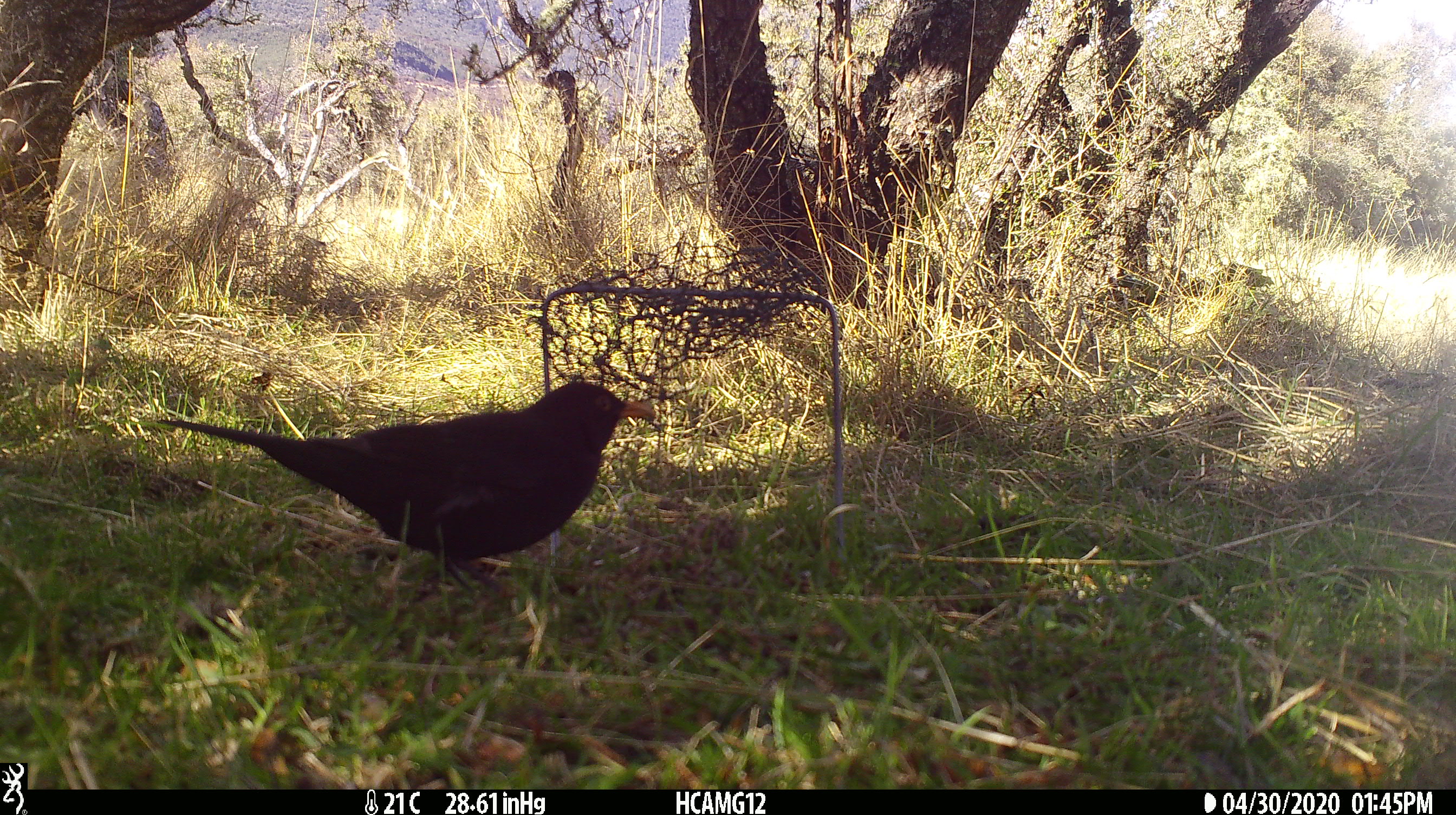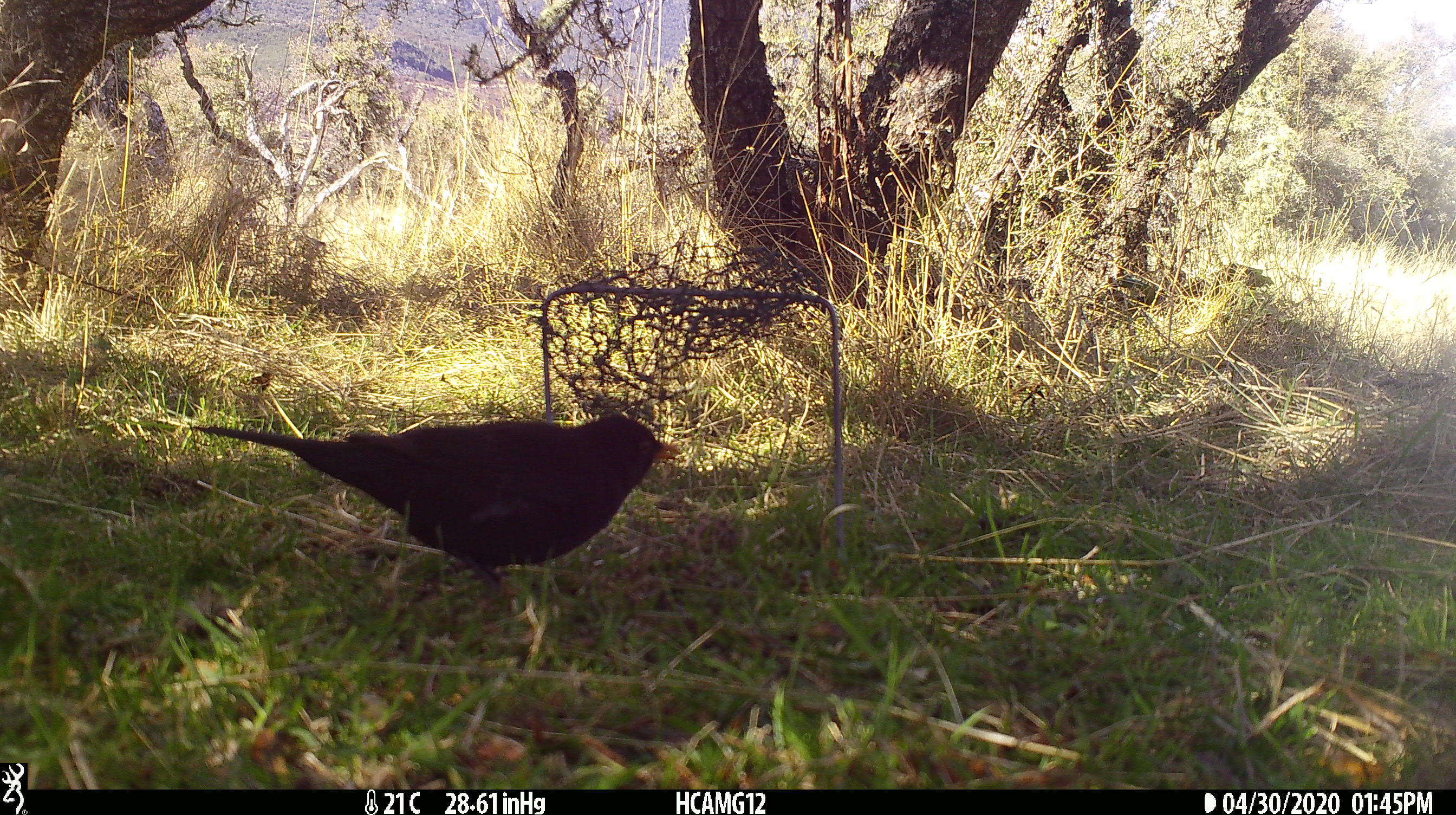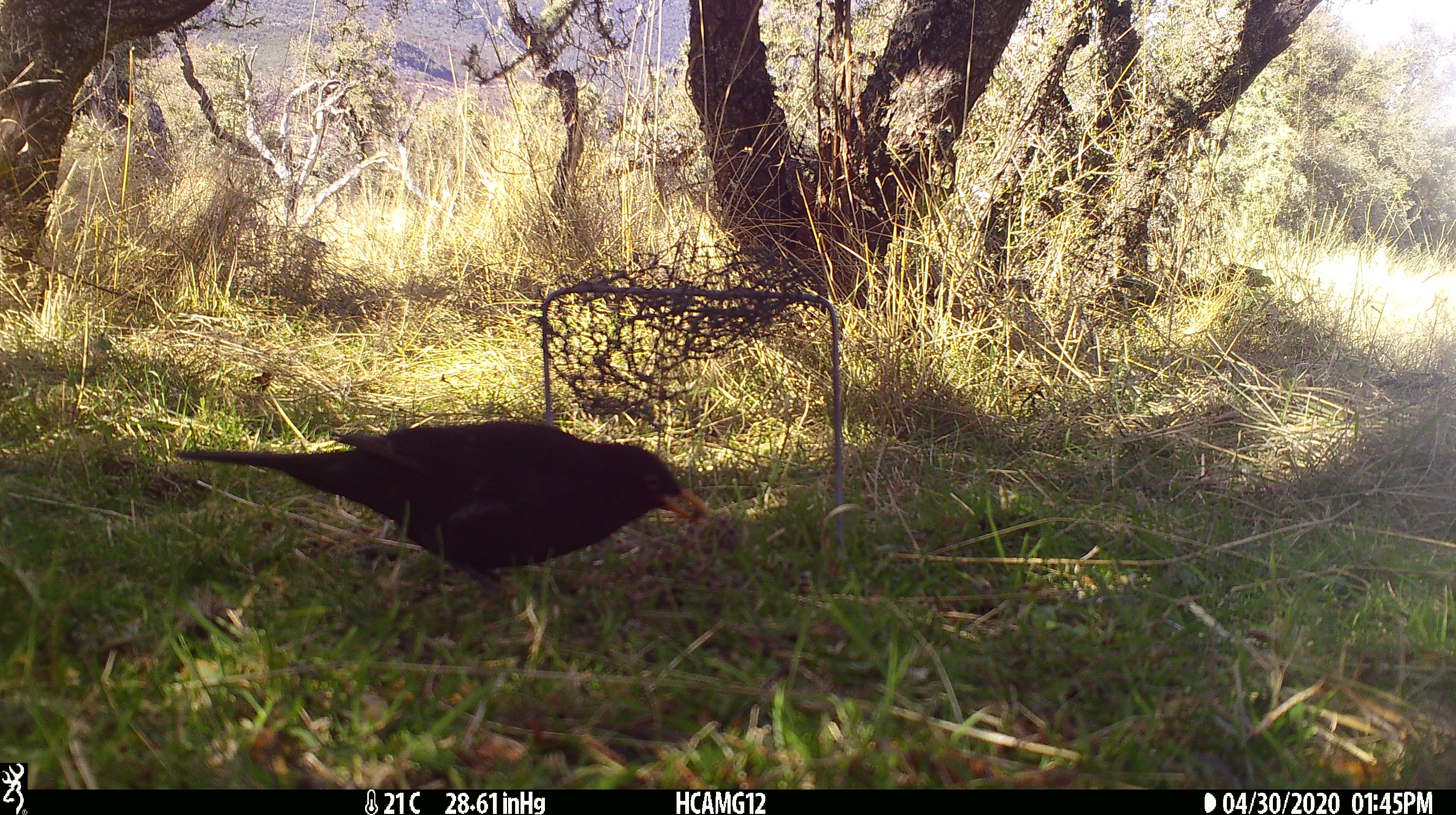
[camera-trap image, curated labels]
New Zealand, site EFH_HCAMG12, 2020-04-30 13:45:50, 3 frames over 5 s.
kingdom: Animalia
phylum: Chordata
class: Aves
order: Passeriformes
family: Turdidae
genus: Turdus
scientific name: Turdus merula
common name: eurasian blackbird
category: blackbird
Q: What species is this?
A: Blackbird (eurasian blackbird) (Turdus merula).